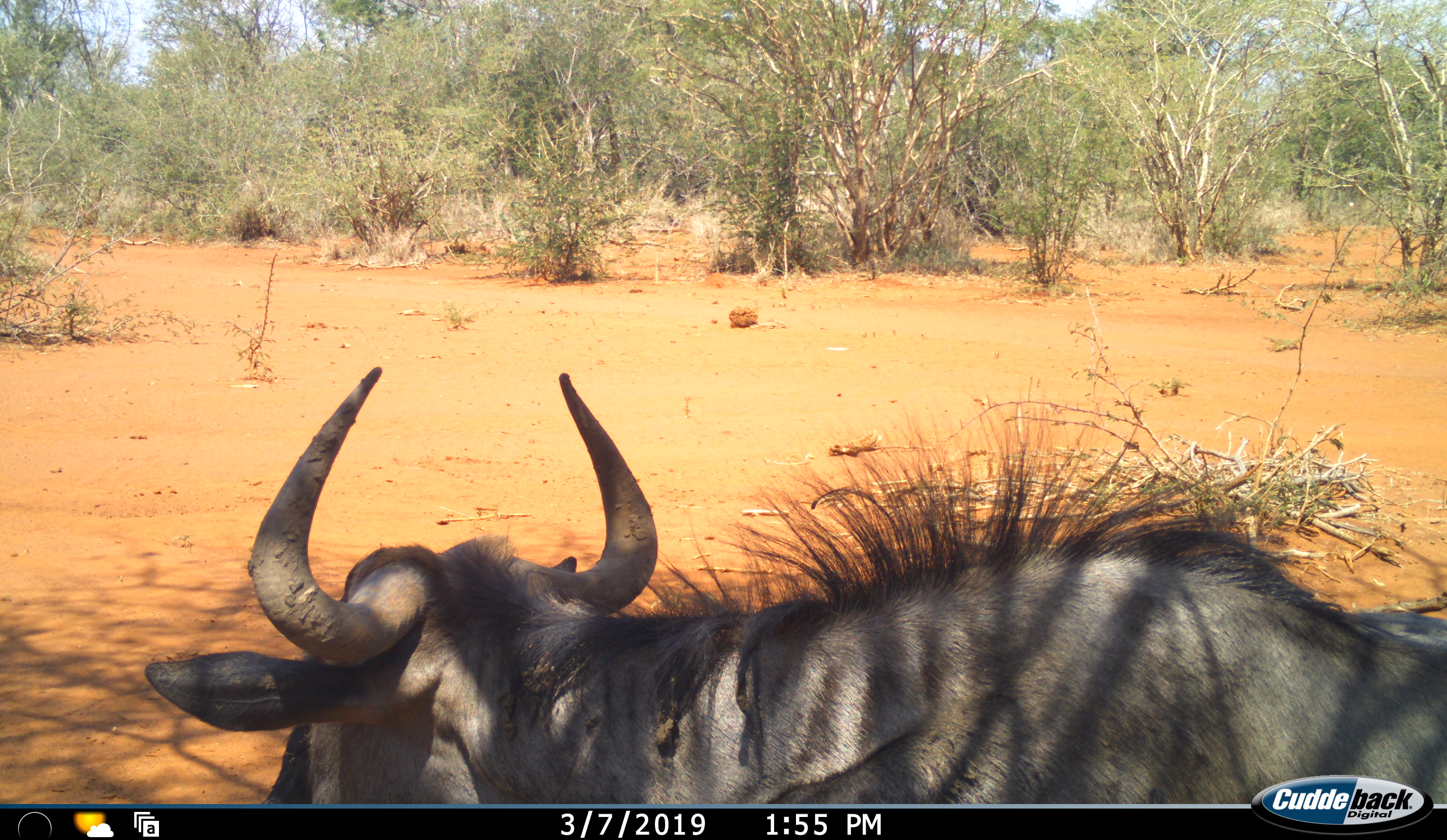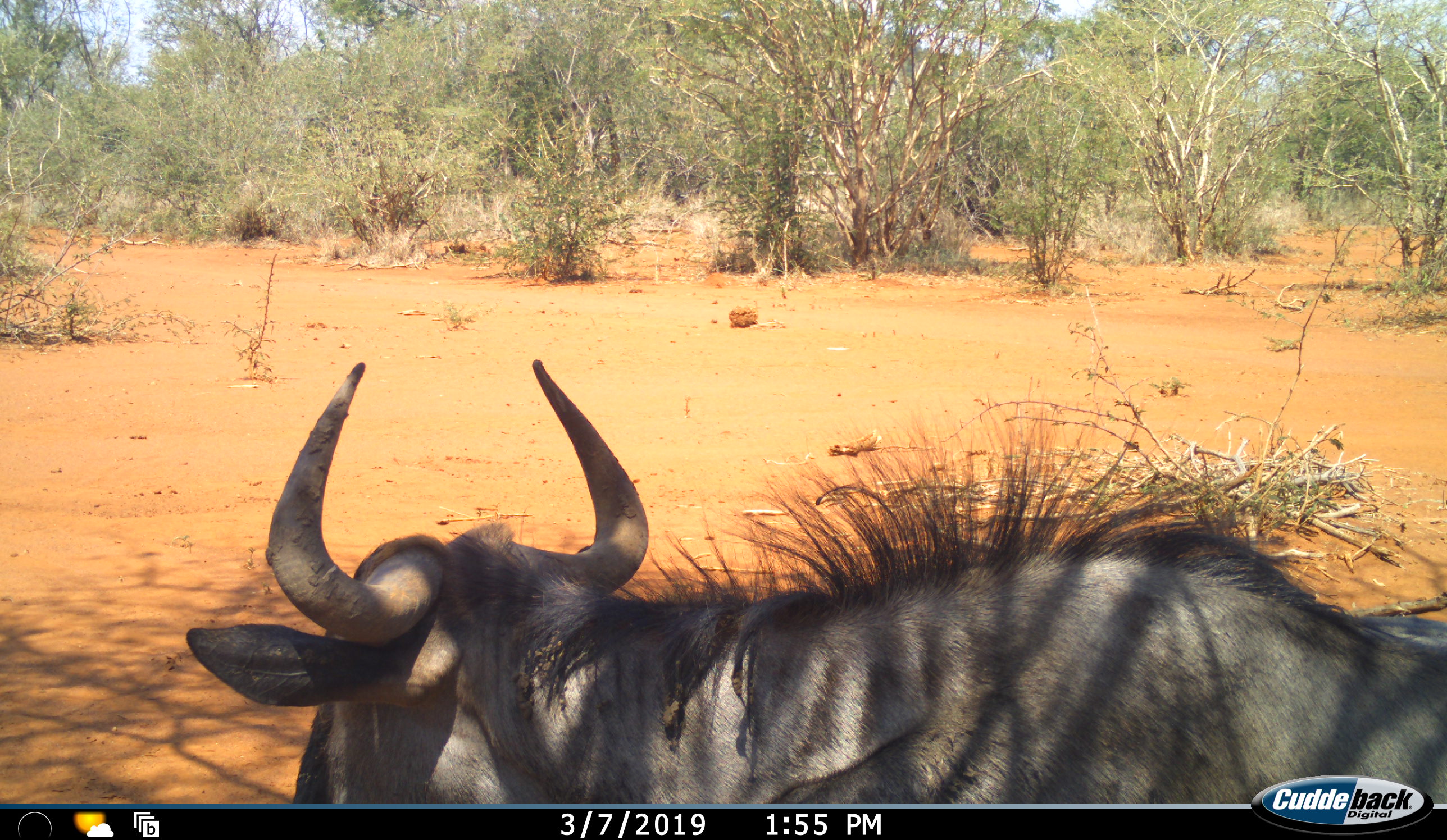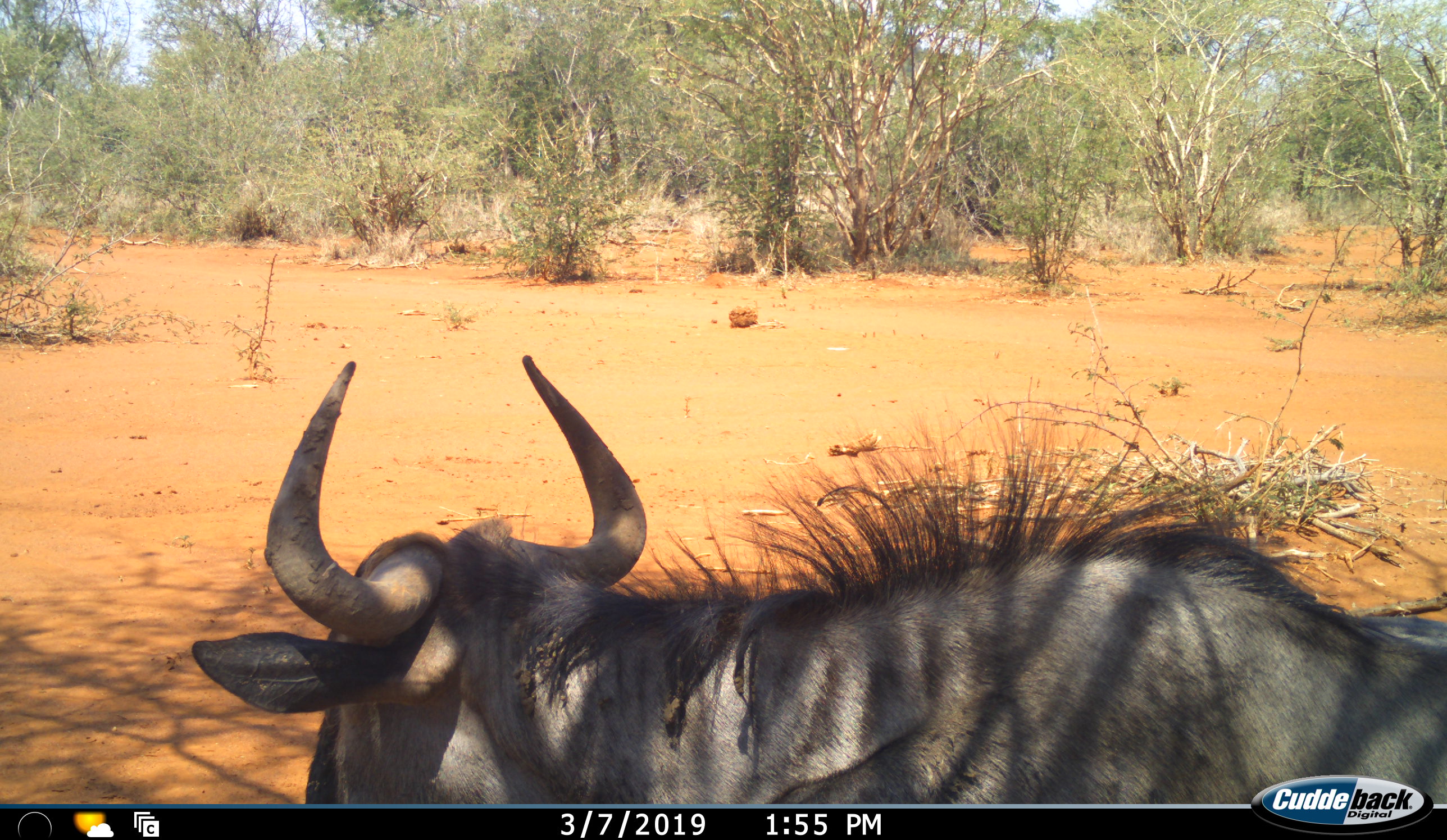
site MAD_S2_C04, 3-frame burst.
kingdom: Animalia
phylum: Chordata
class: Mammalia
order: Artiodactyla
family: Bovidae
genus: Connochaetes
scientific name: Connochaetes taurinus taurinus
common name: blue wildebeest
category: wildebeestblue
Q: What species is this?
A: Wildebeestblue (blue wildebeest) (Connochaetes taurinus taurinus).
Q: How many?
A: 1.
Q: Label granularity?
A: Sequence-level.